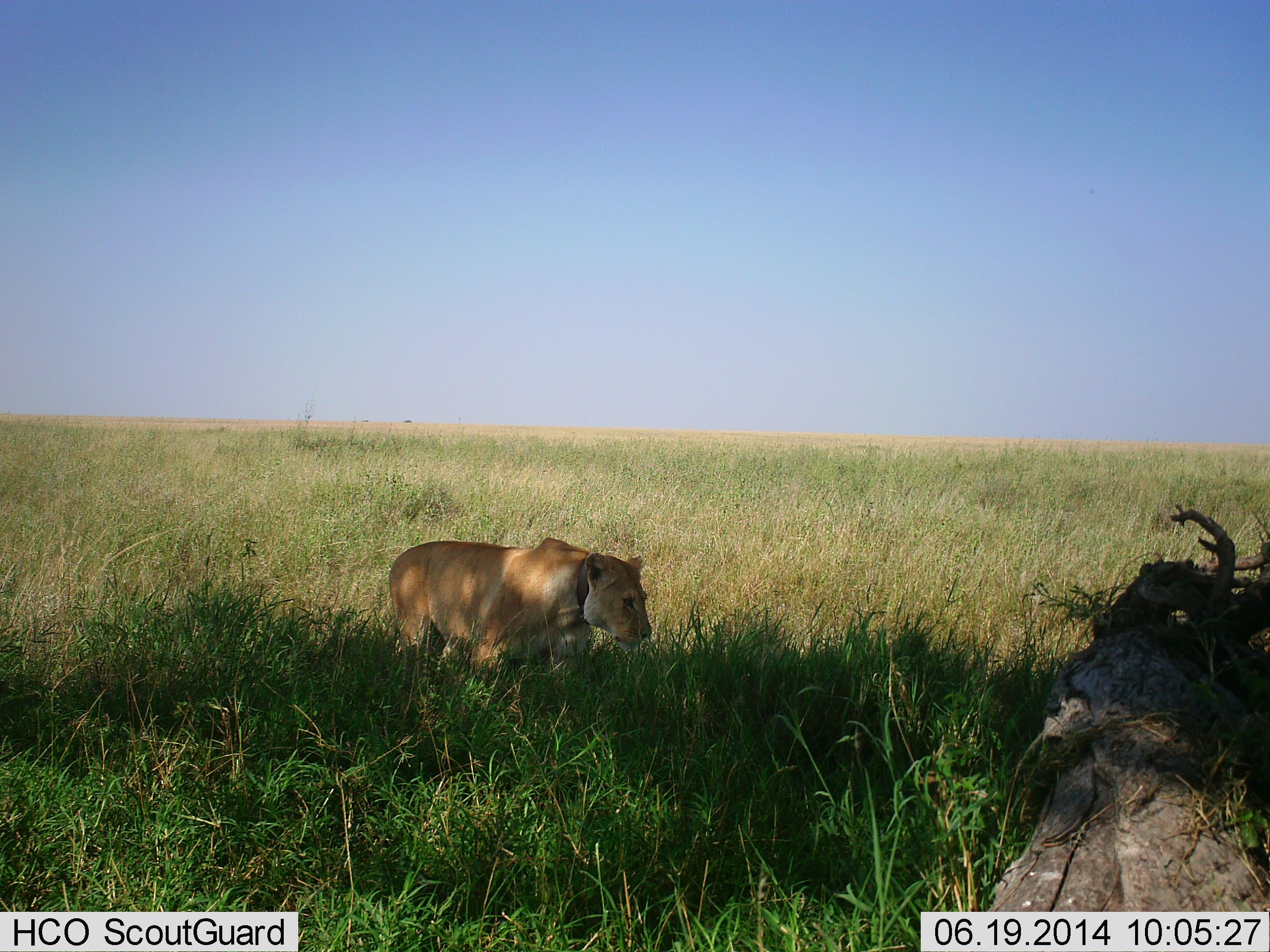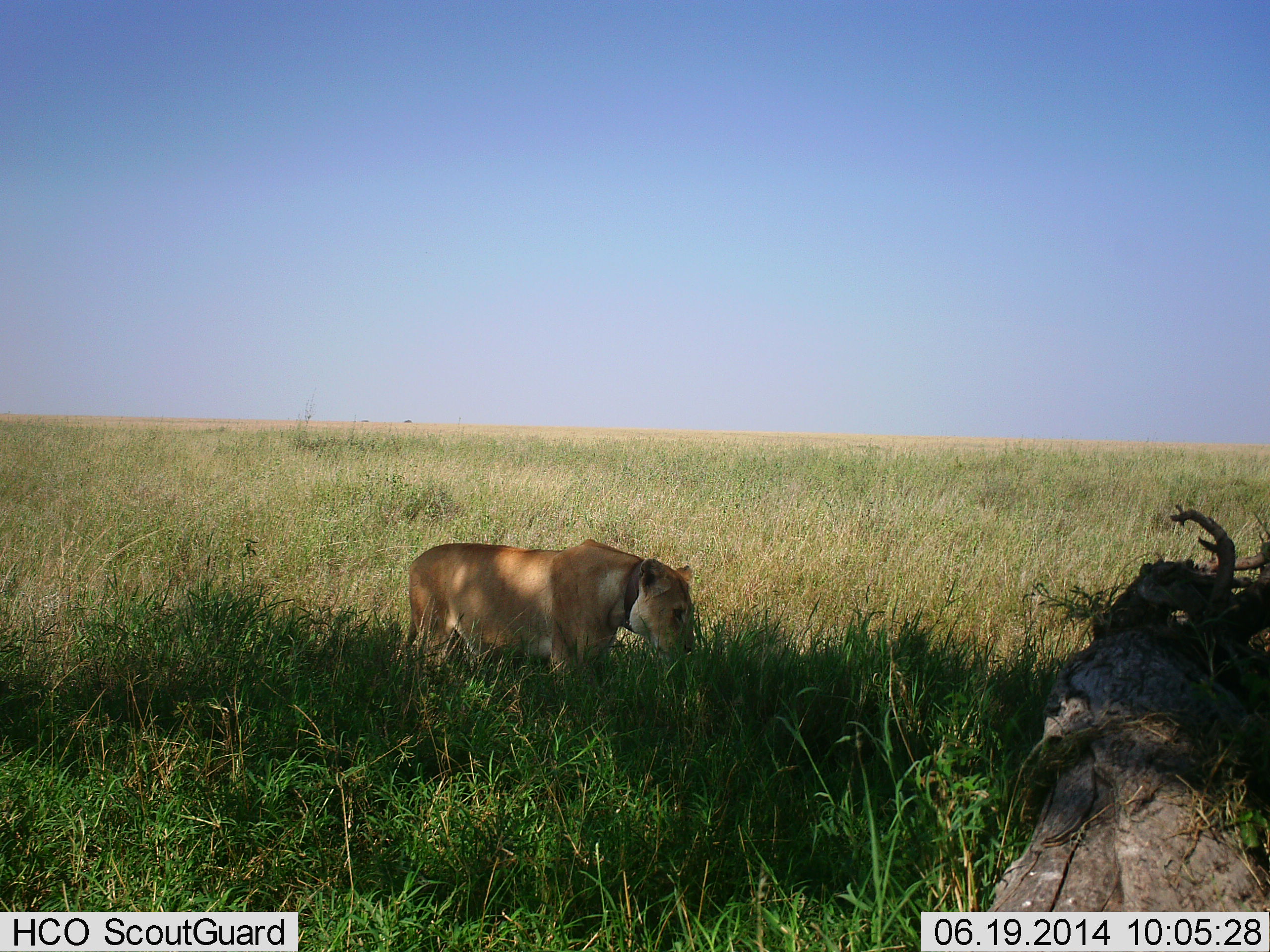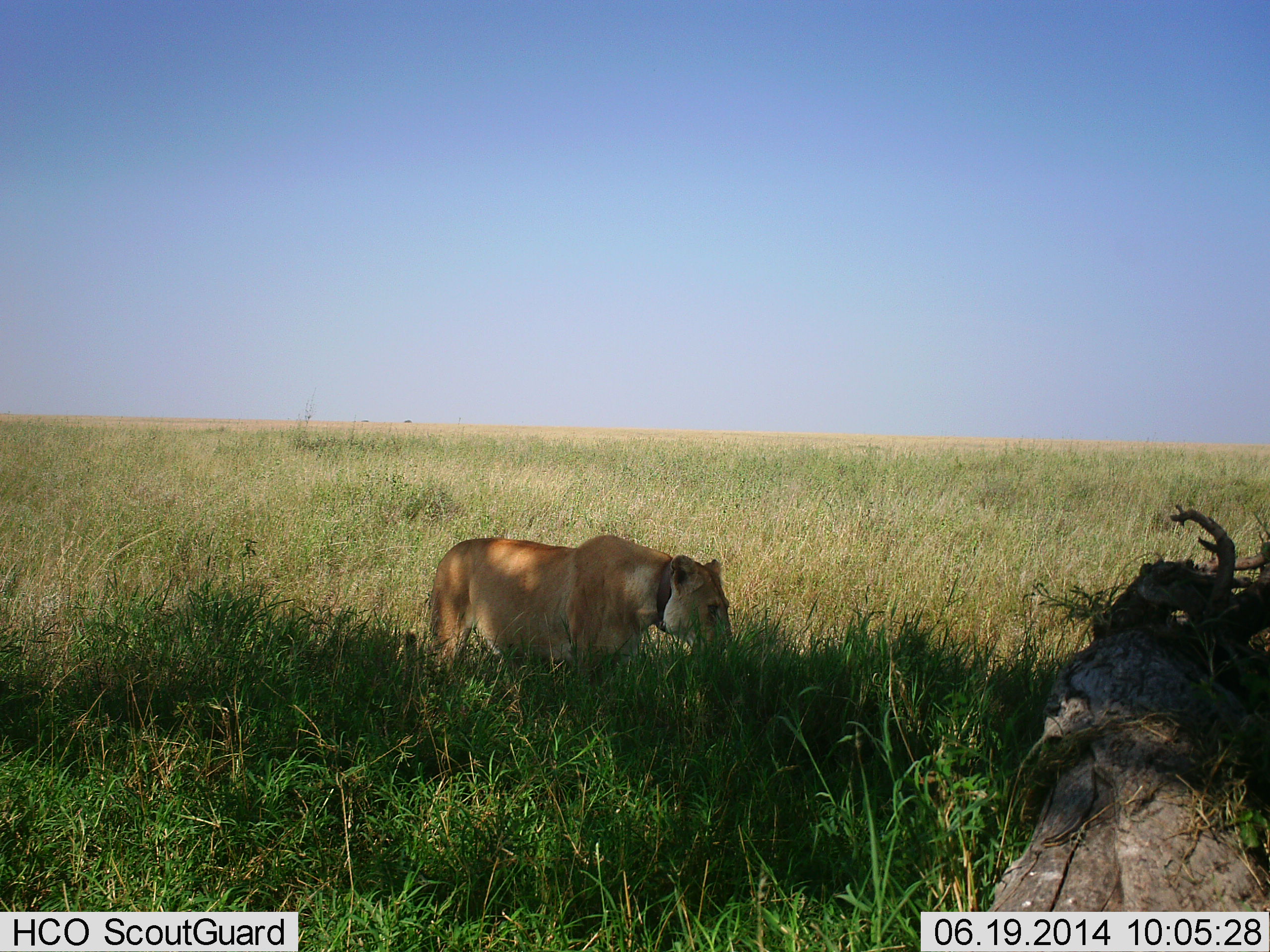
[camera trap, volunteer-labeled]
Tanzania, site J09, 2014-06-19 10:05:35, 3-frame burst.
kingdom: Animalia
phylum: Chordata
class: Mammalia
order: Carnivora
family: Felidae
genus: Panthera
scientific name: Panthera leo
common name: lion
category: lionfemale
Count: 1.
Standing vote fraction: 13%.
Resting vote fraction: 1%.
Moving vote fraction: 89%.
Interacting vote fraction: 0%.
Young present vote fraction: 0%.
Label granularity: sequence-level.